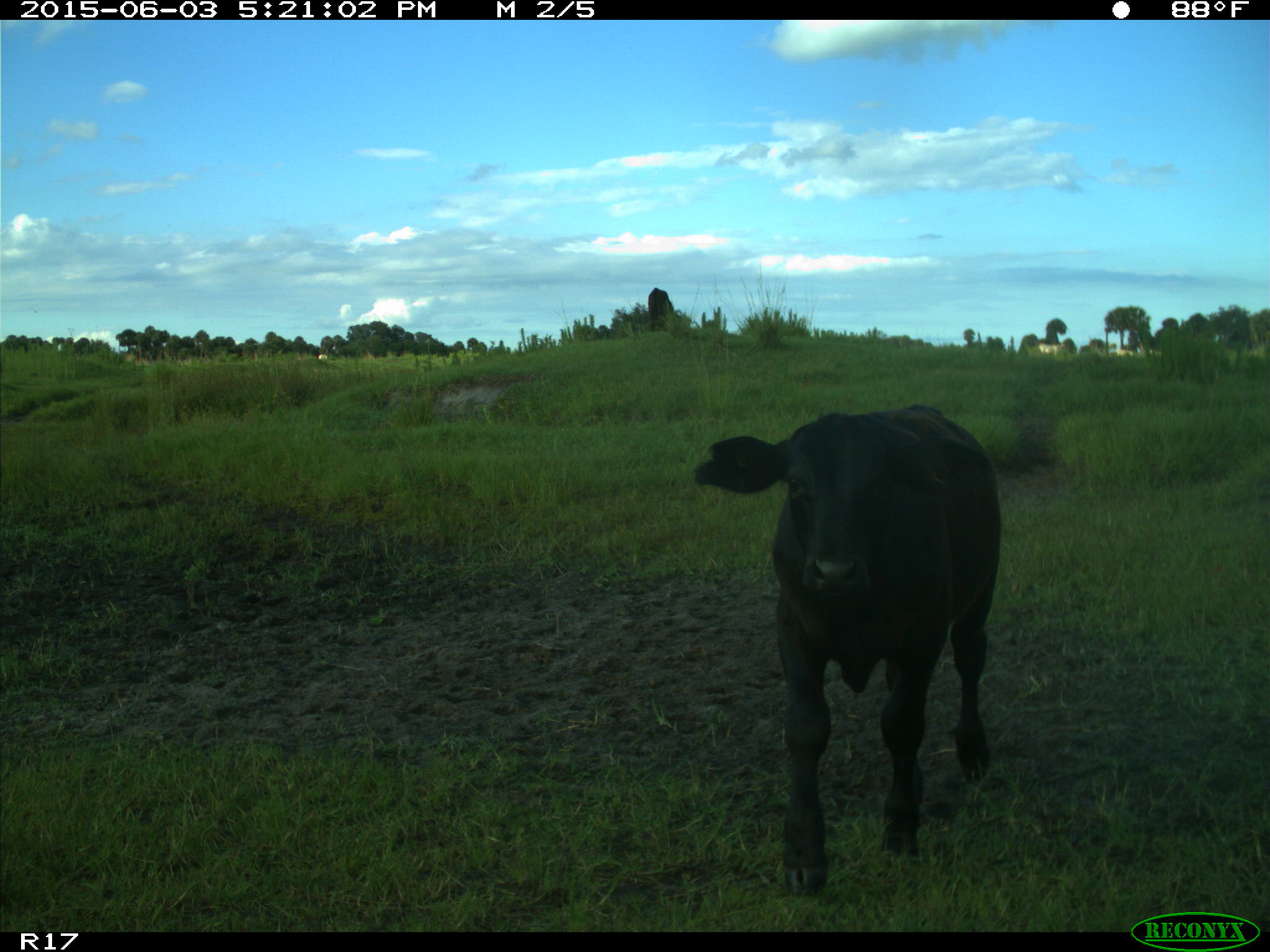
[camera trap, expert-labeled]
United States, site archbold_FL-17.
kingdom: Animalia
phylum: Chordata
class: Mammalia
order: Artiodactyla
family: Bovidae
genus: Bos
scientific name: Bos taurus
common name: domestic cow